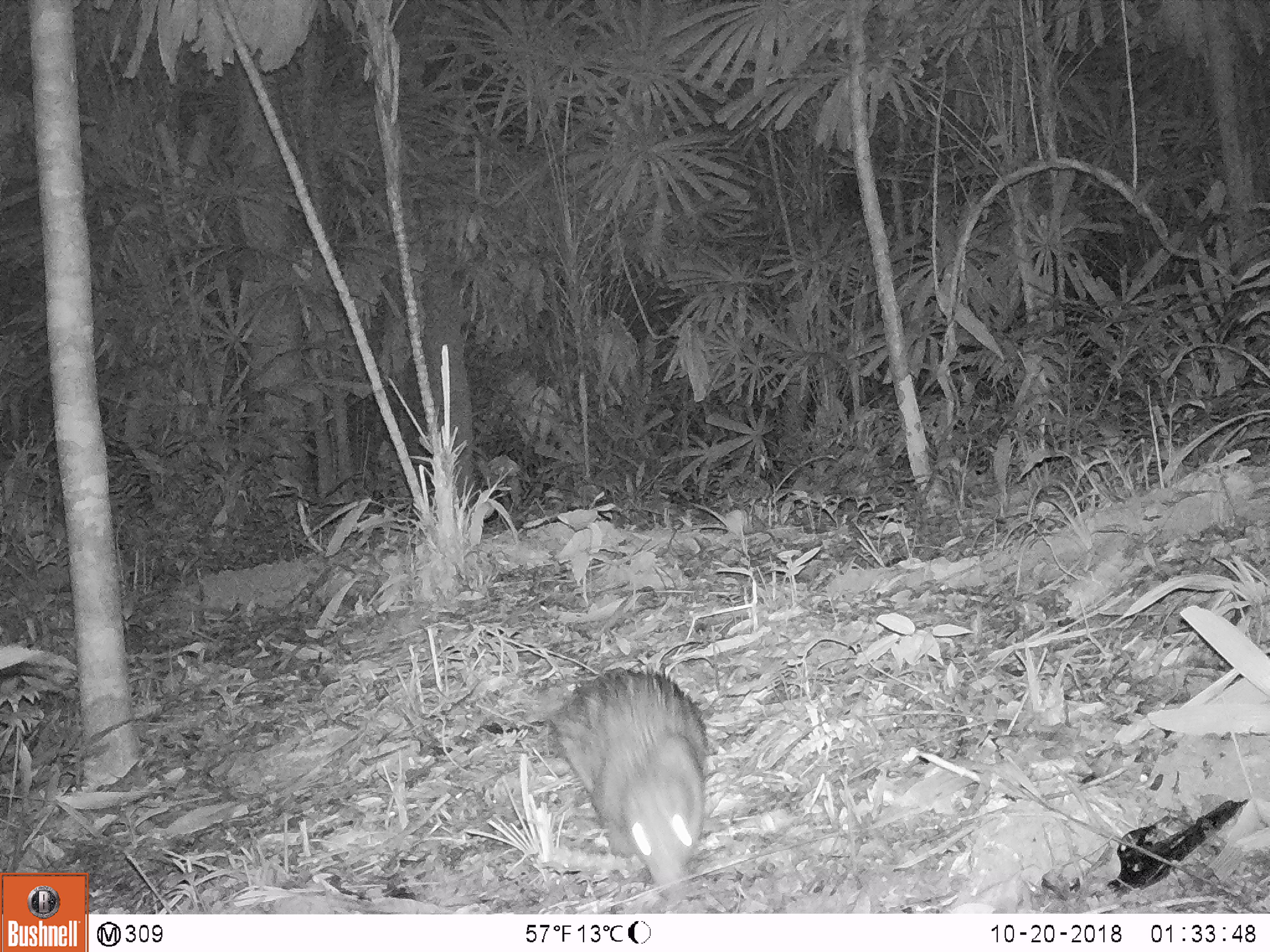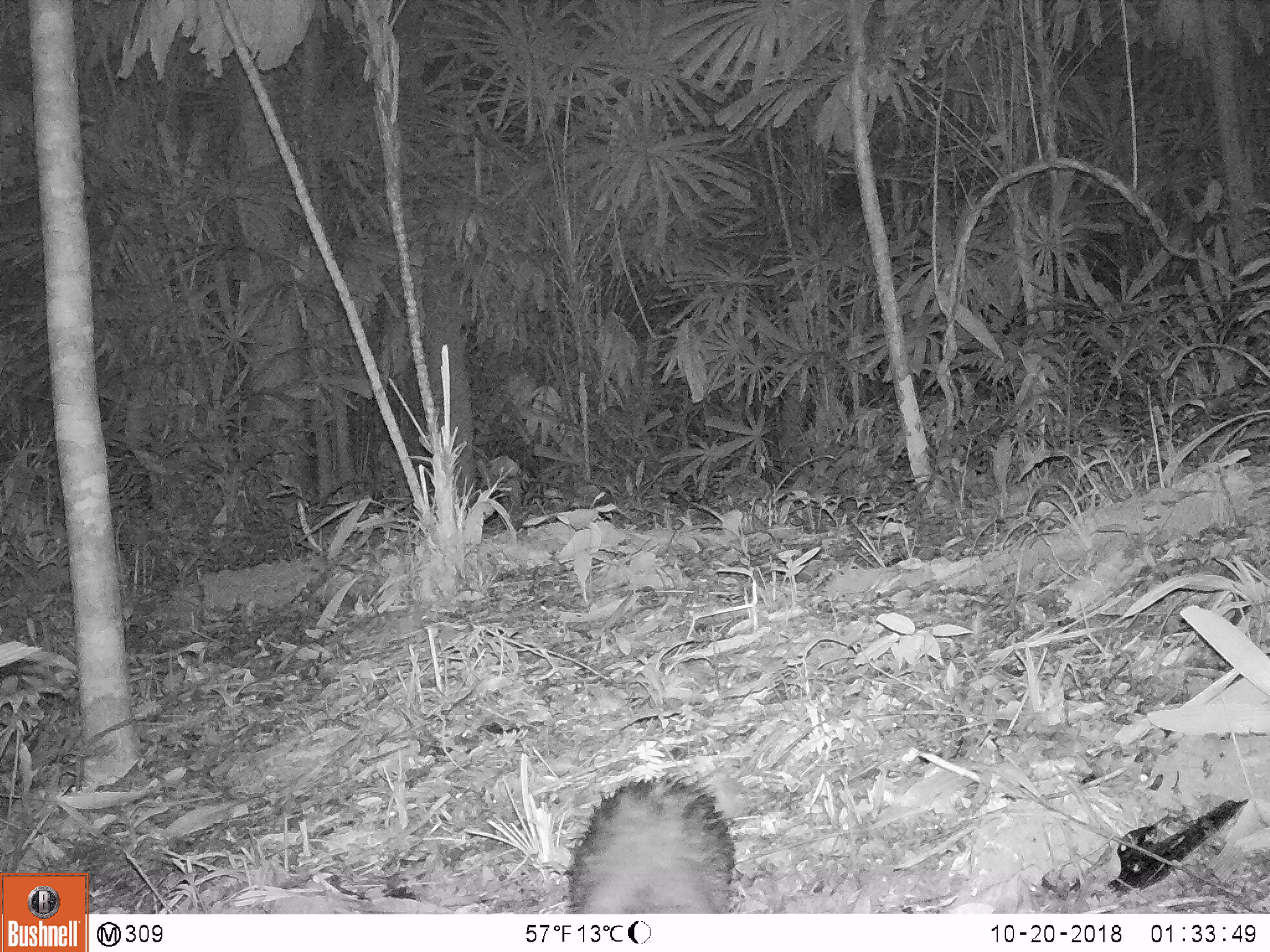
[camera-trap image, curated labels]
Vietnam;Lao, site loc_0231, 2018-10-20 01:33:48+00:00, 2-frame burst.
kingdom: Animalia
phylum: Chordata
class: Mammalia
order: Rodentia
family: Hystricidae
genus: Atherurus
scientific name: Atherurus macrourus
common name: asiatic brush-tailed porcupine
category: asiatic brush tailed porcupine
Asiatic brush tailed porcupine (asiatic brush-tailed porcupine) (Atherurus macrourus). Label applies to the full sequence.